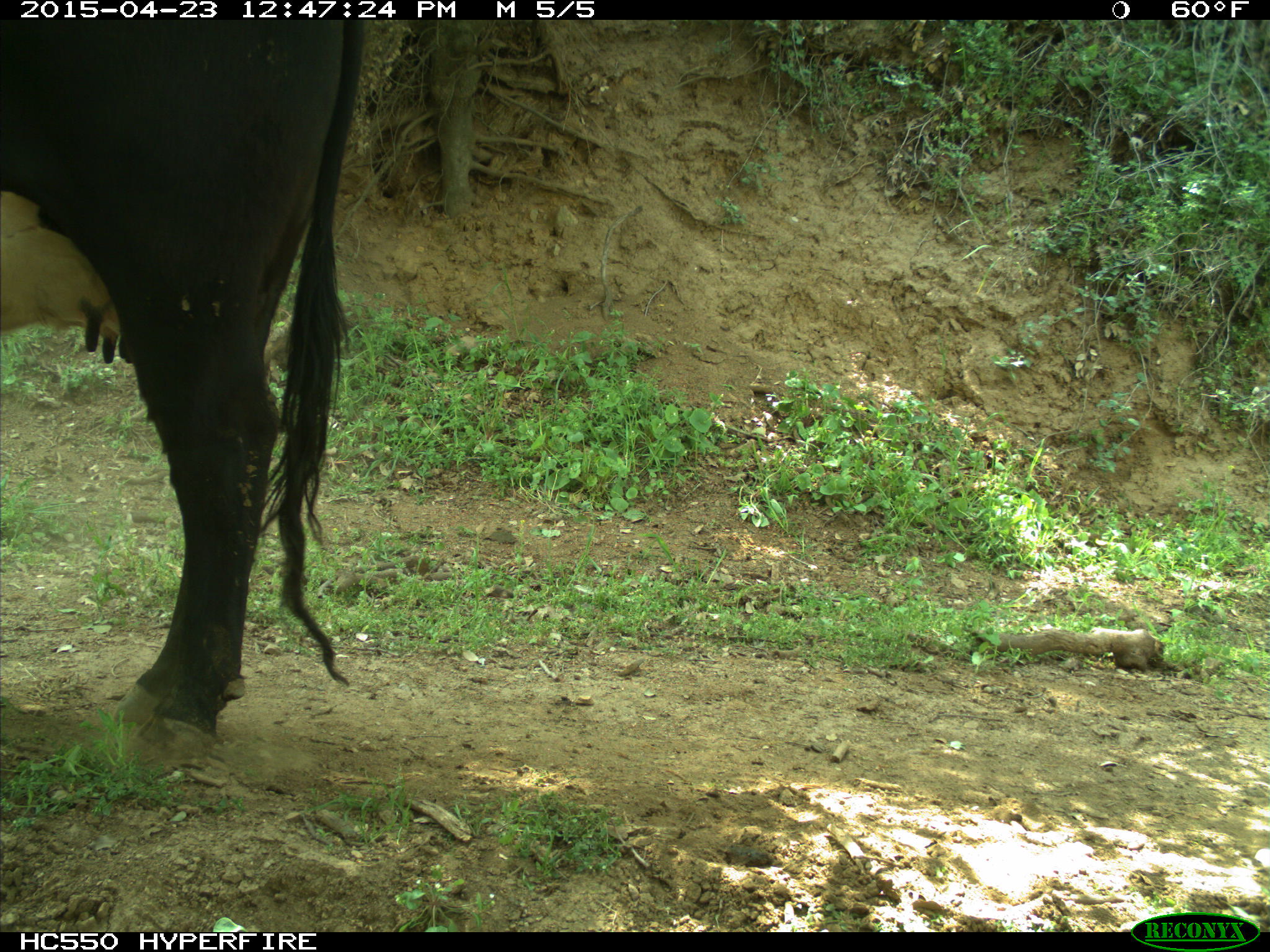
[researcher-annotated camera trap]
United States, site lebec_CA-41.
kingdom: Animalia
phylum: Chordata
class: Mammalia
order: Artiodactyla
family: Bovidae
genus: Bos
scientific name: Bos taurus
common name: domestic cow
Bos taurus (domestic cow).